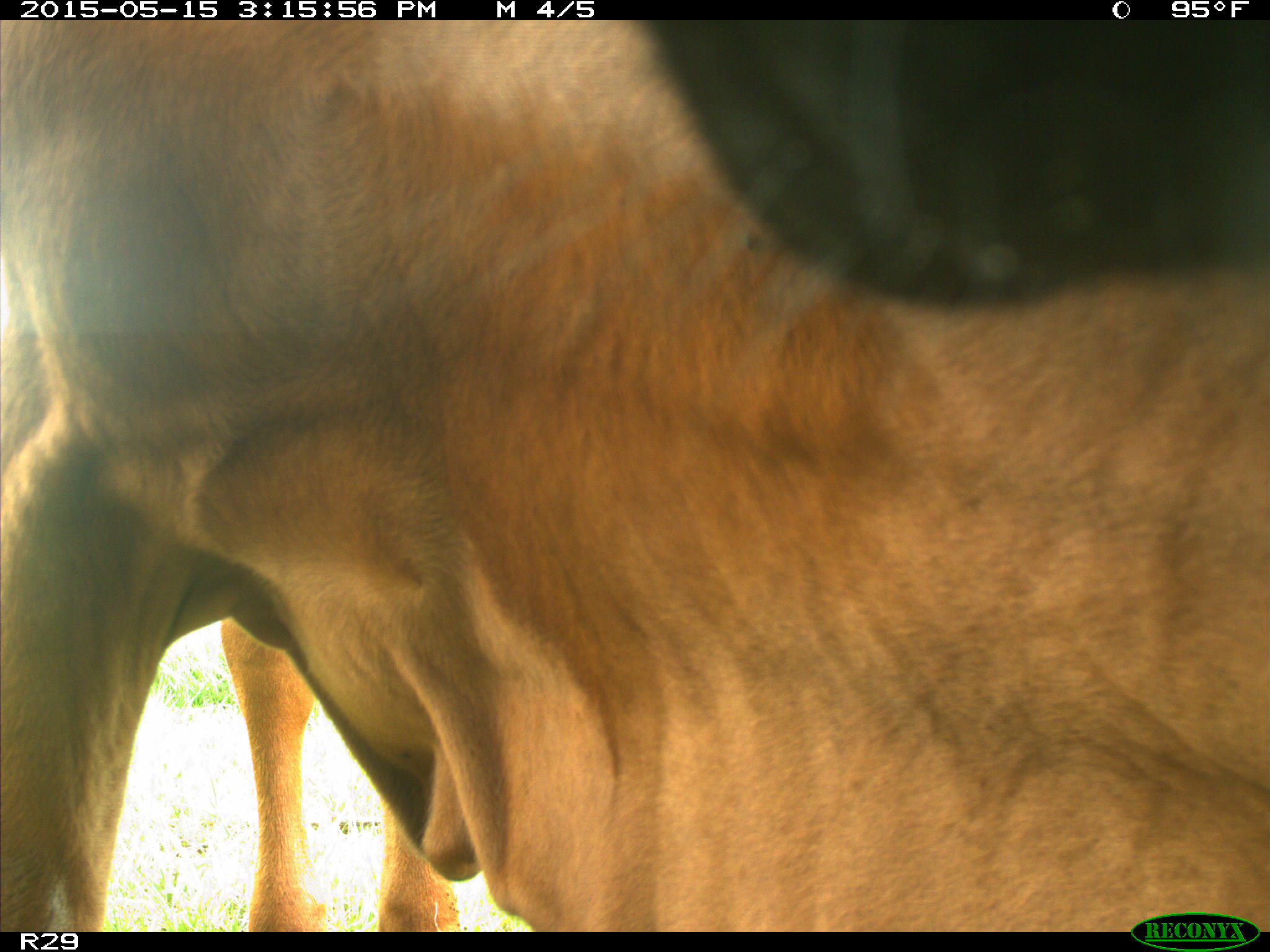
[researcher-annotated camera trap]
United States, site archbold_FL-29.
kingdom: Animalia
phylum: Chordata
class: Mammalia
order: Artiodactyla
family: Bovidae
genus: Bos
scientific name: Bos taurus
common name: domestic cow